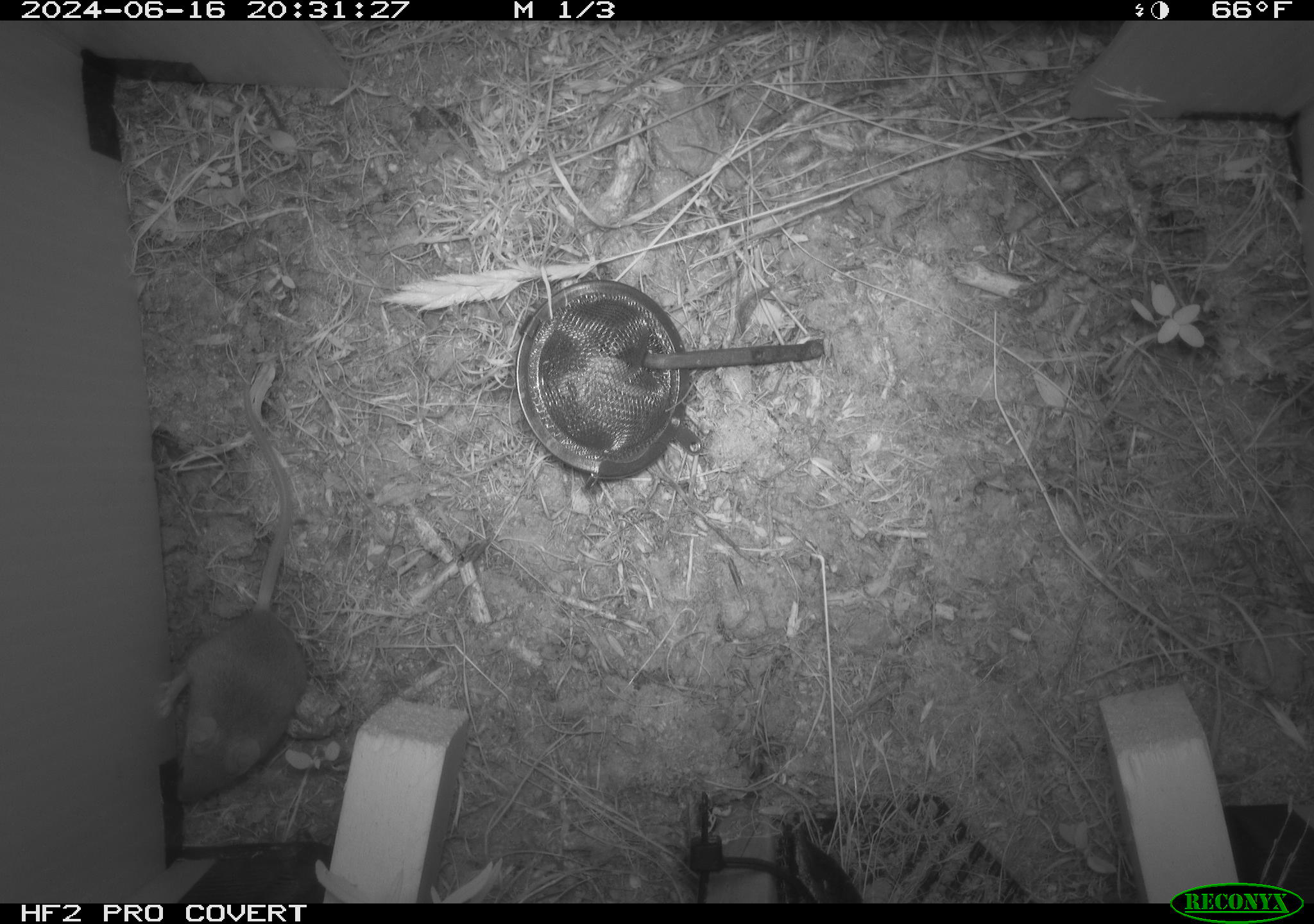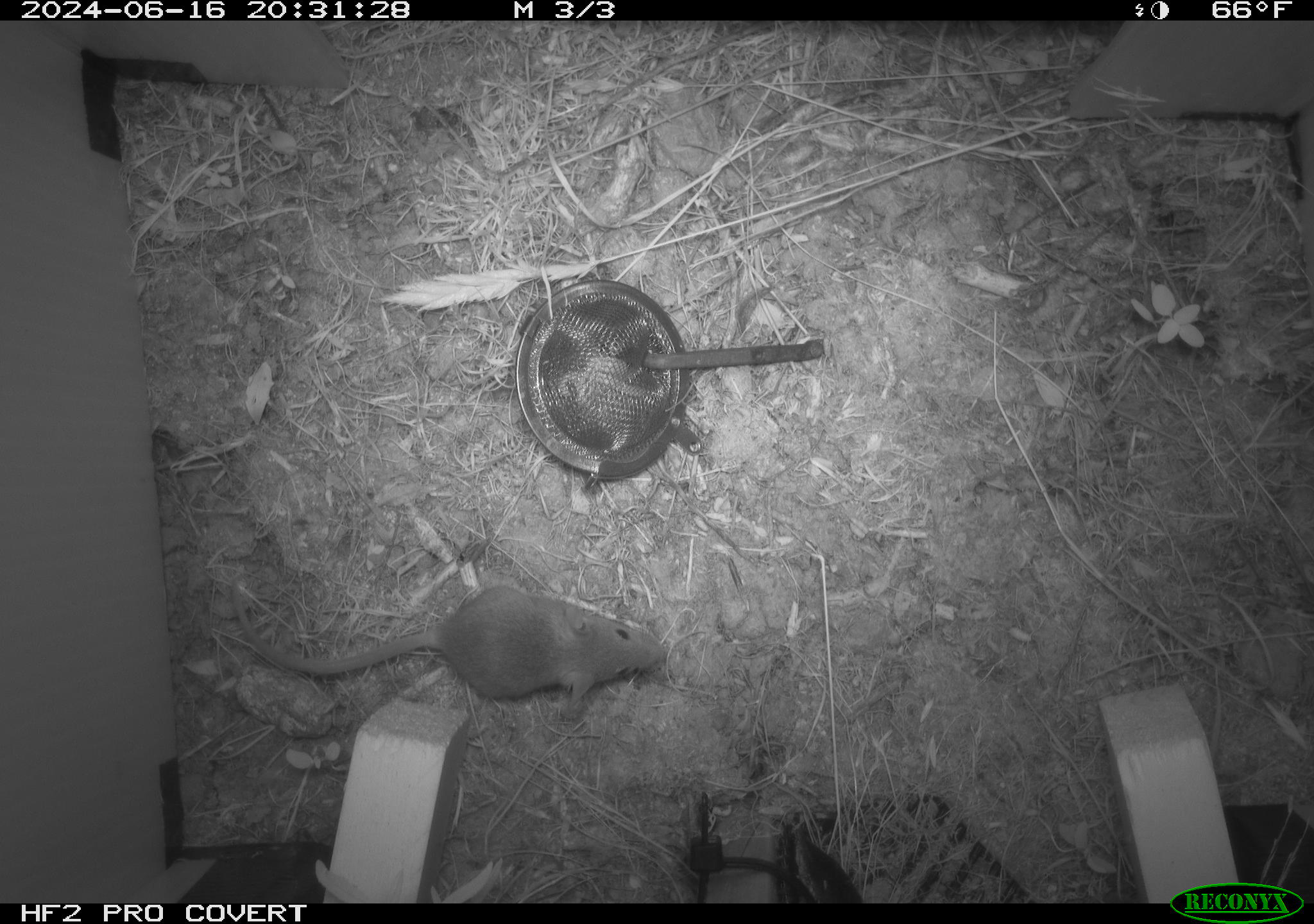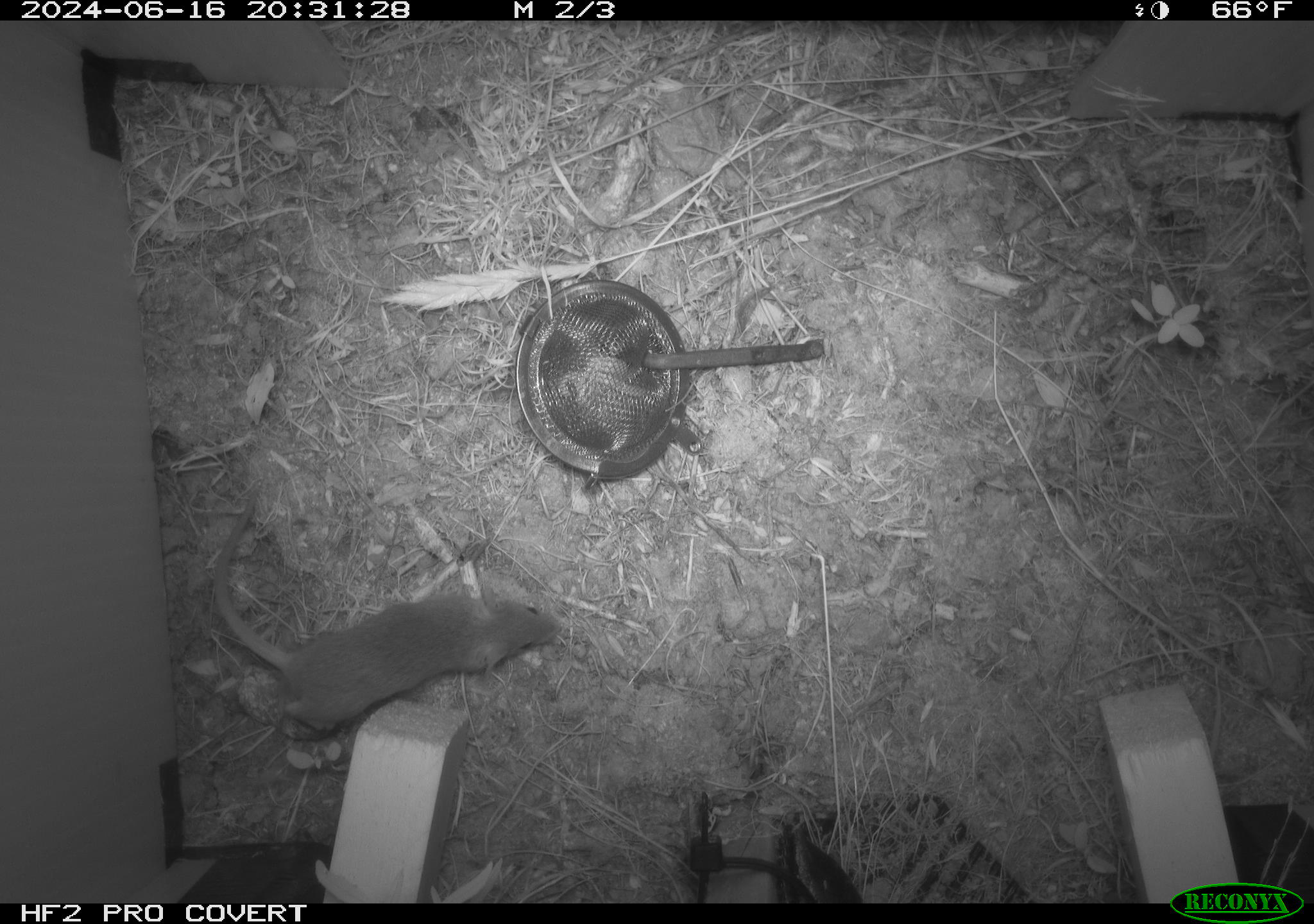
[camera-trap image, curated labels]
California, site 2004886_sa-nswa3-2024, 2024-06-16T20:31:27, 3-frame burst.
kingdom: Animalia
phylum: Chordata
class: Mammalia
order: Rodentia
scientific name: Rodentia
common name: rodent